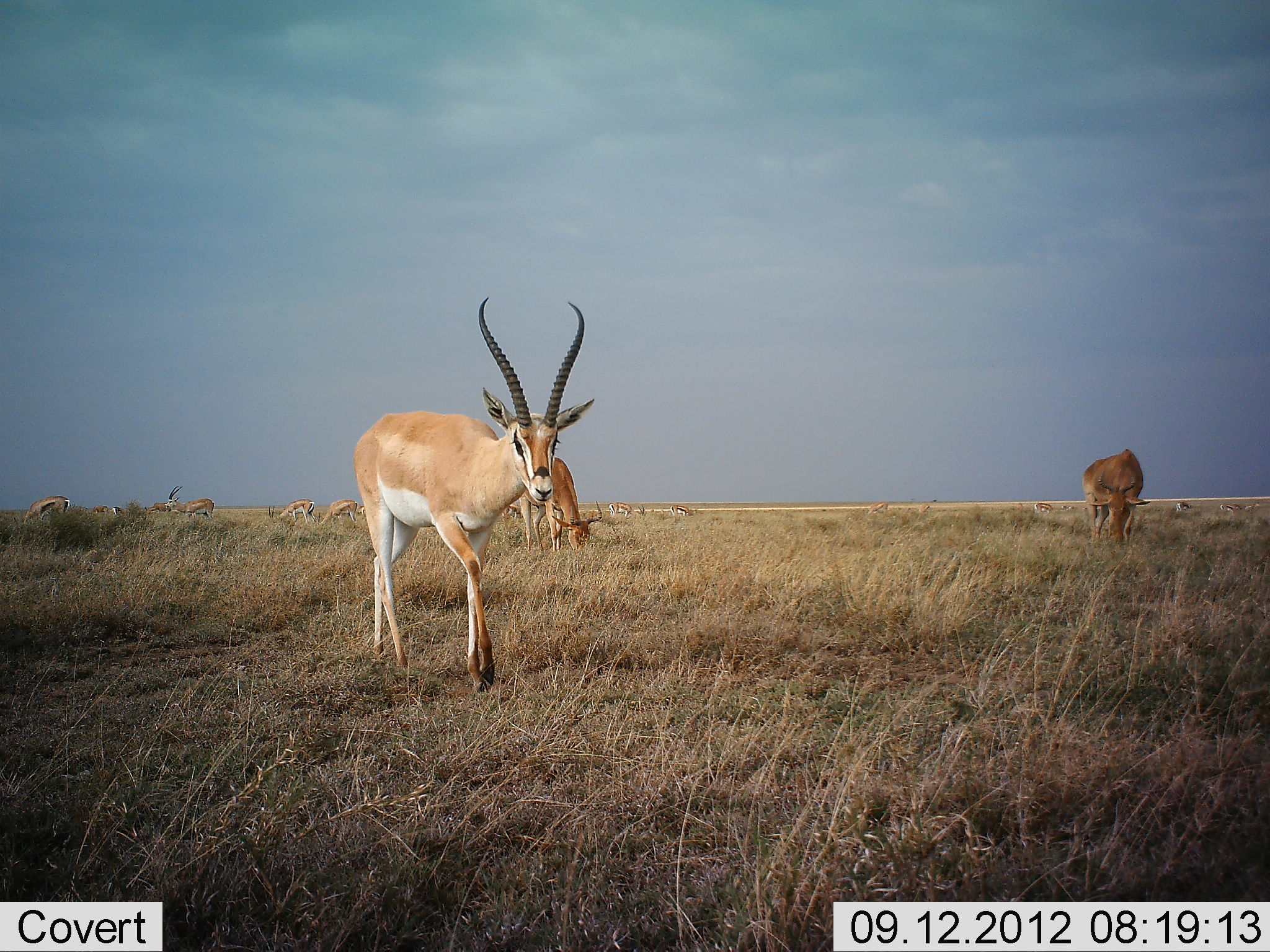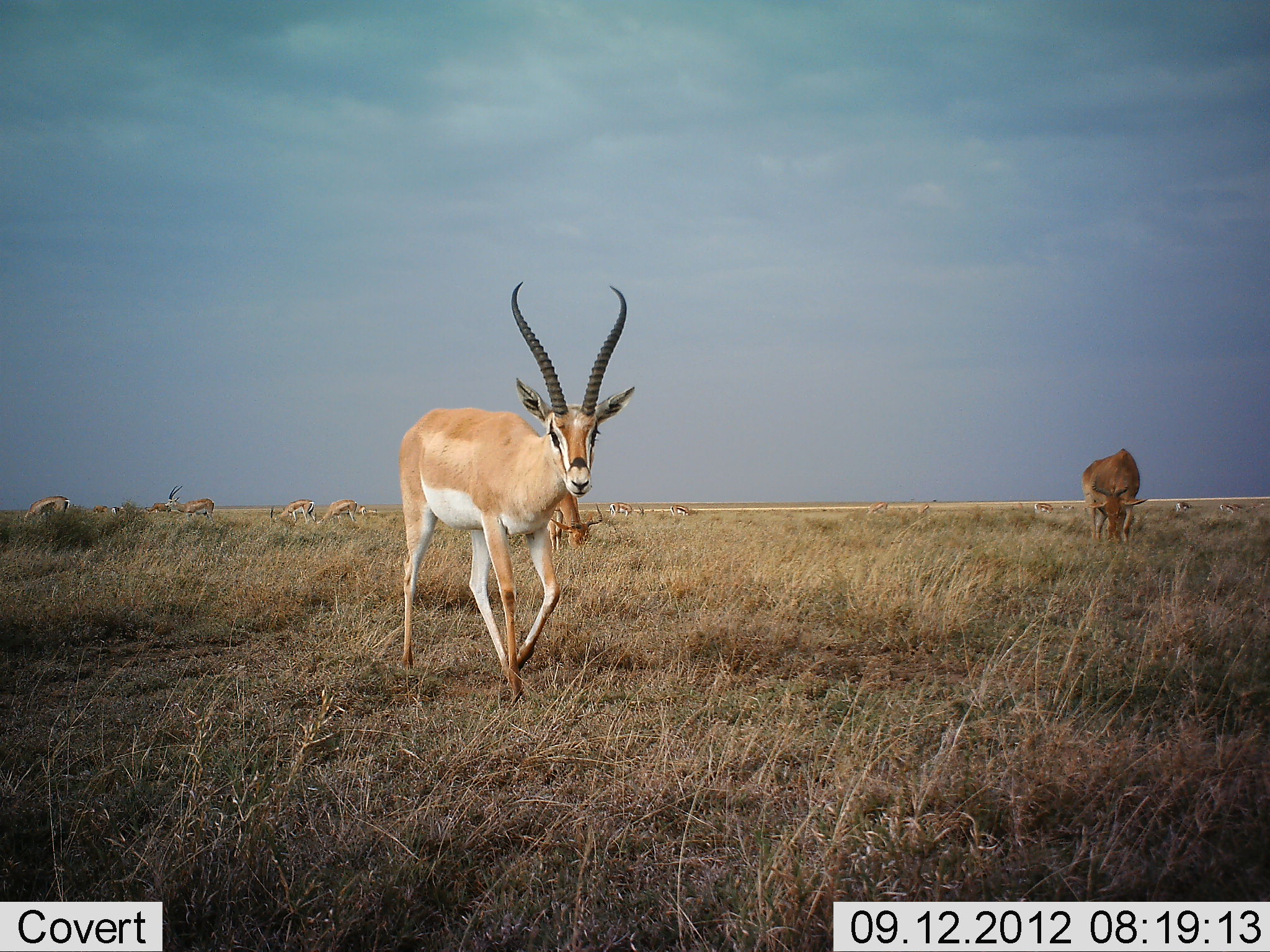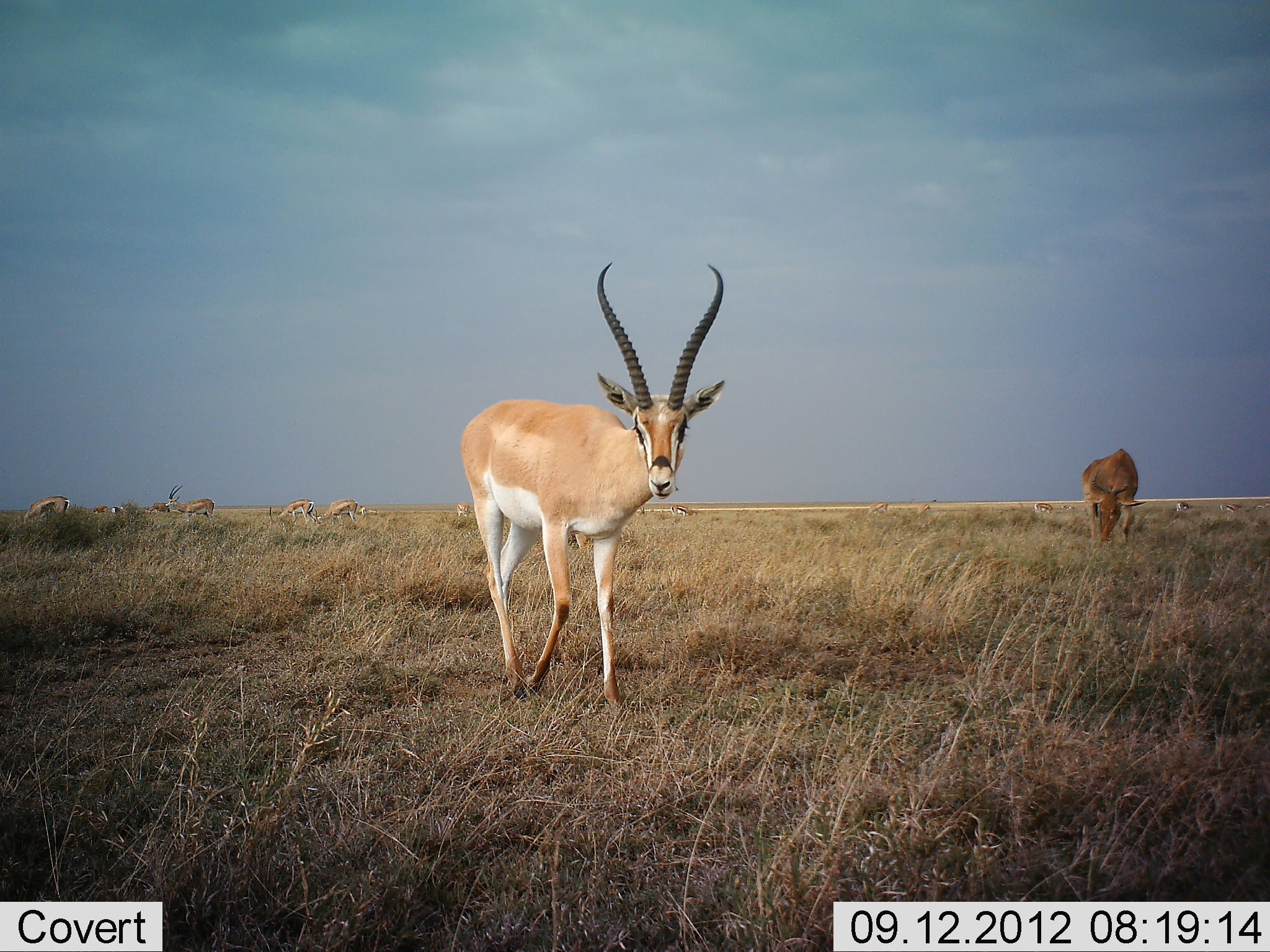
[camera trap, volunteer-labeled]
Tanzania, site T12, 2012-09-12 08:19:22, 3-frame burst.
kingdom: Animalia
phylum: Chordata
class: Mammalia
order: Artiodactyla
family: Bovidae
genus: Nanger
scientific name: Nanger granti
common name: grant's gazelle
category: gazellegrants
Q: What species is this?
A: Gazellegrants (grant's gazelle) (Nanger granti).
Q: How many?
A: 9.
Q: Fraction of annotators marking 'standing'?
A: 55%.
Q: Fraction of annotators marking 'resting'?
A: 9%.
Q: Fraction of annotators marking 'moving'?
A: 59%.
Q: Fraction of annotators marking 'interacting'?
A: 0%.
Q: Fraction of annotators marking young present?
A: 0%.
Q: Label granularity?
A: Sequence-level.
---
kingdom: Animalia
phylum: Chordata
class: Mammalia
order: Artiodactyla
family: Bovidae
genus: Alcelaphus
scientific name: Alcelaphus buselaphus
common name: hartebeest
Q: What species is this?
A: Hartebeest (Alcelaphus buselaphus).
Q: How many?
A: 2.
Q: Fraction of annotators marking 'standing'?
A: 18%.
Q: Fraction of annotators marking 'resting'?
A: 0%.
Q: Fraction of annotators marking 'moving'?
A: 0%.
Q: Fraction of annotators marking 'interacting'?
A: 0%.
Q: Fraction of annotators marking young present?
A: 0%.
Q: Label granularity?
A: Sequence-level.